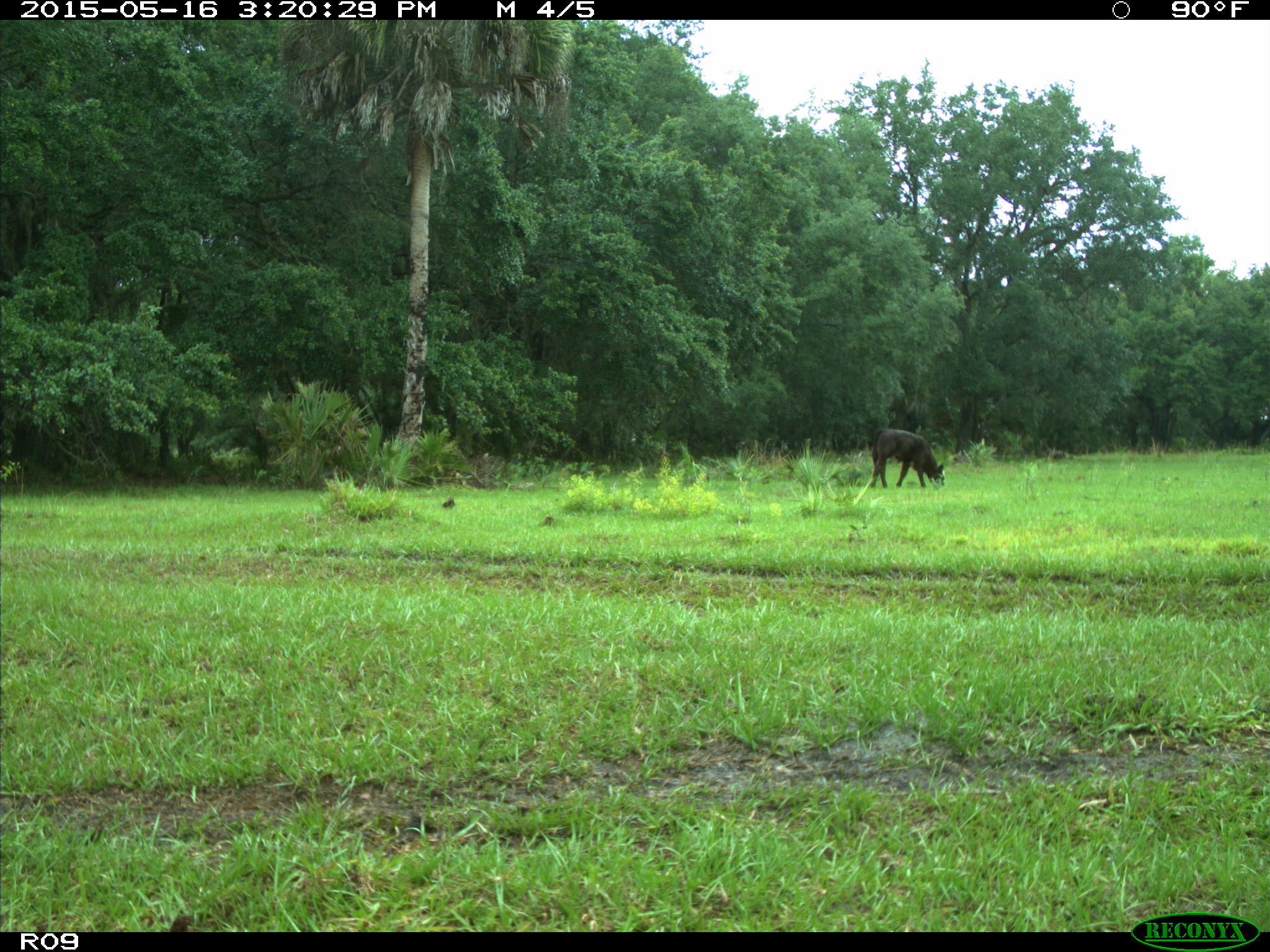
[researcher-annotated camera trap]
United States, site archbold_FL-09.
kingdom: Animalia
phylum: Chordata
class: Mammalia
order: Artiodactyla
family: Bovidae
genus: Bos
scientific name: Bos taurus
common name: domestic cow